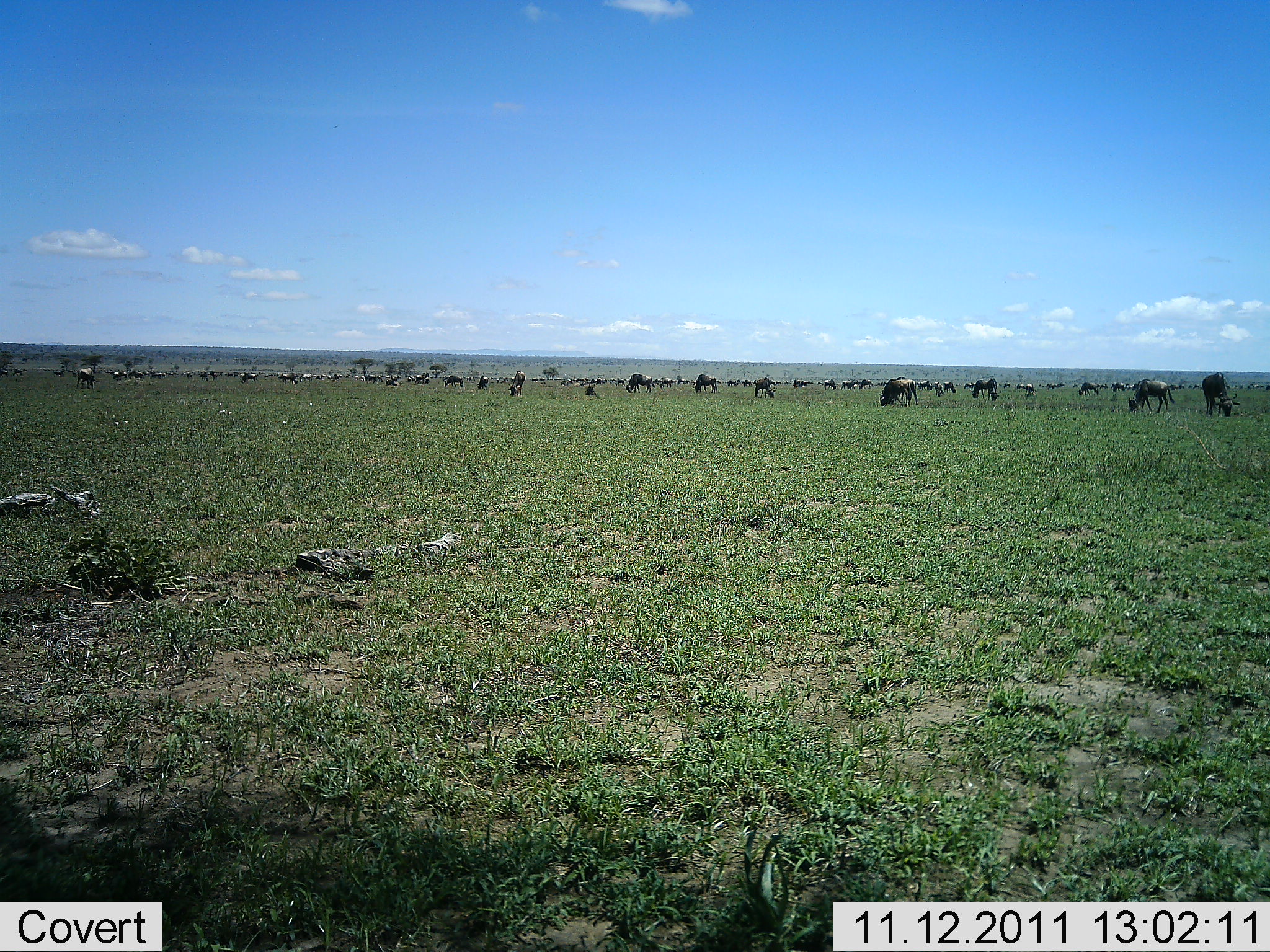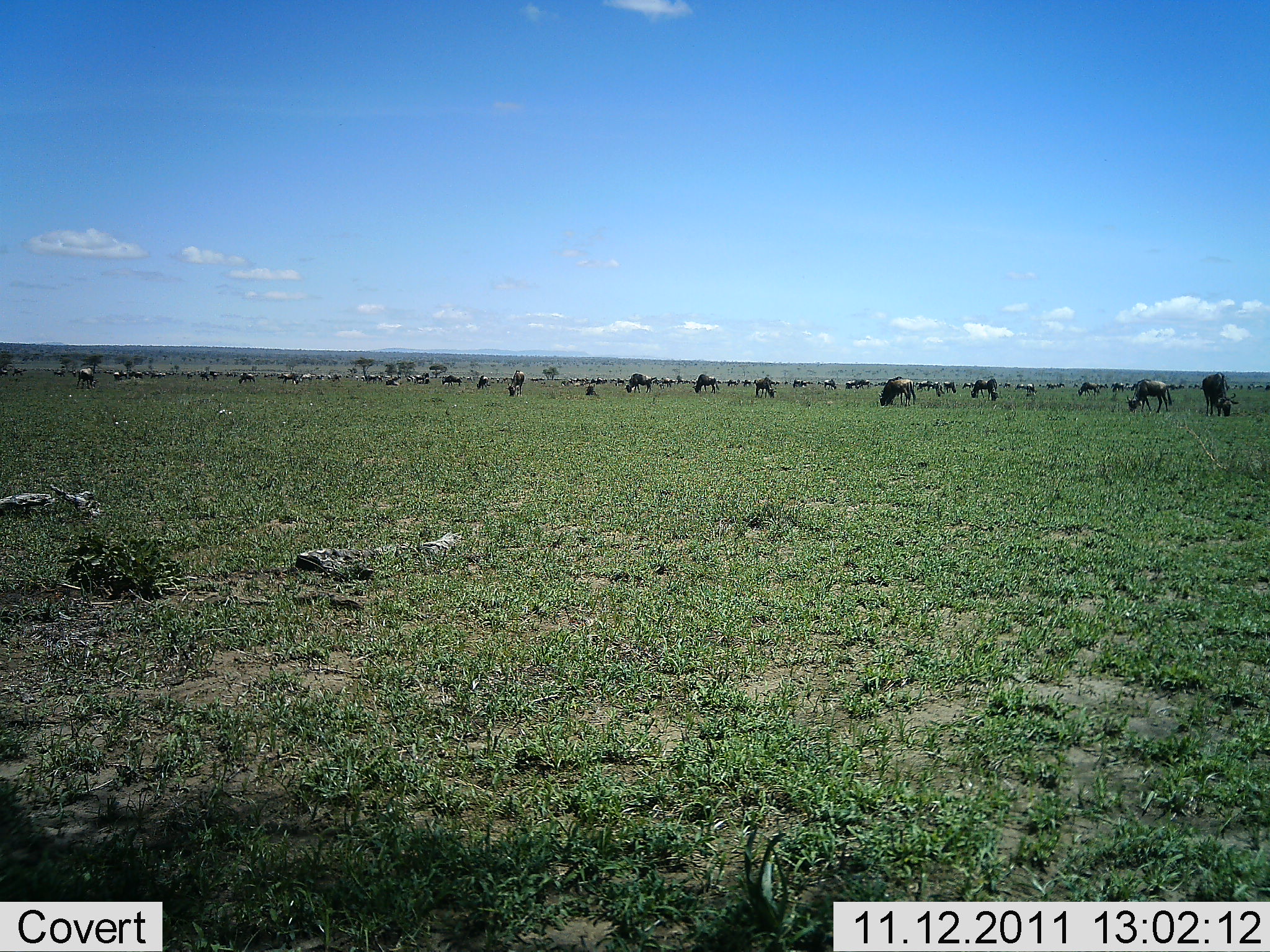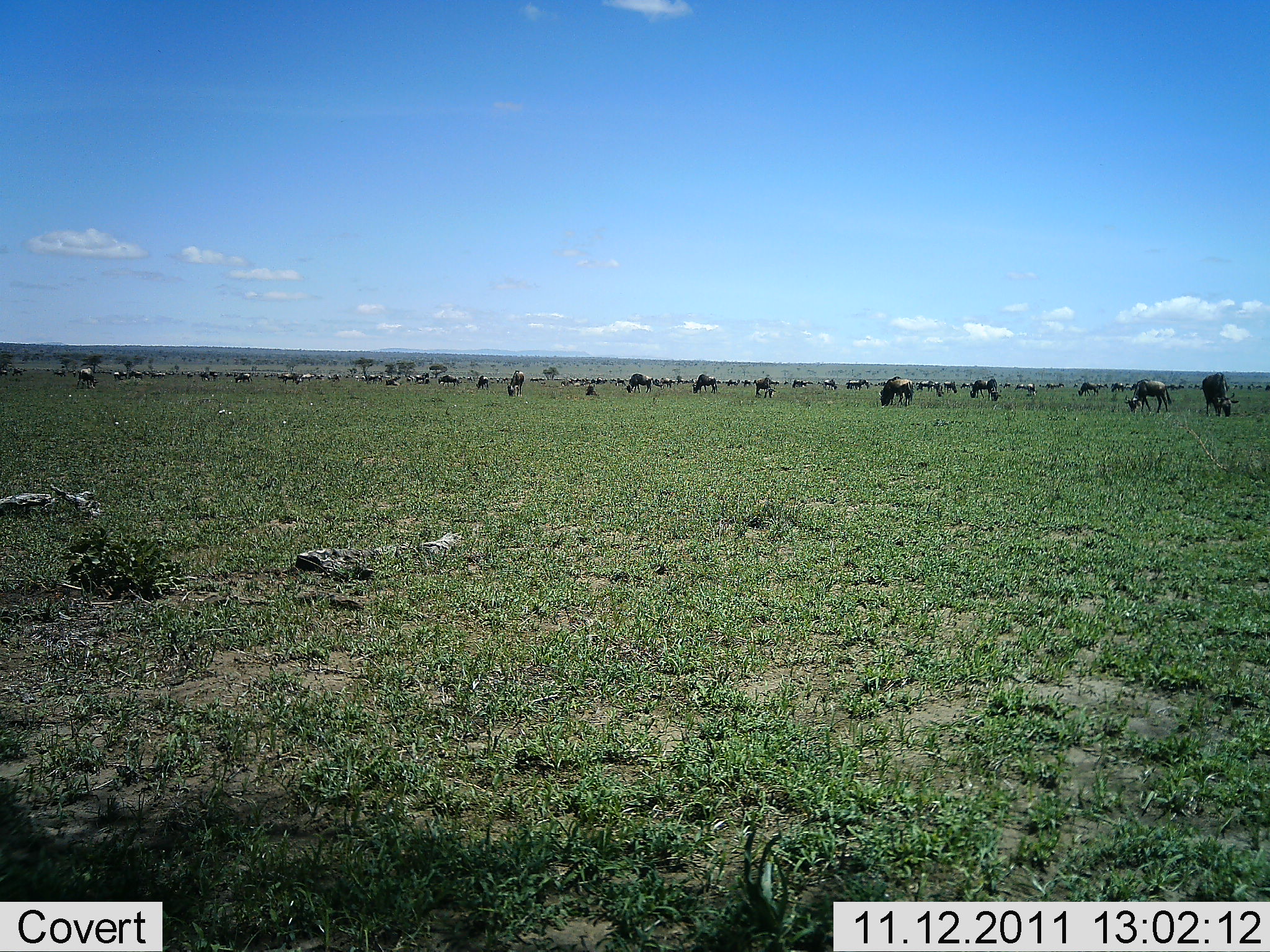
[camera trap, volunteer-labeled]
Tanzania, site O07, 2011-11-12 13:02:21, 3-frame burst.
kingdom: Animalia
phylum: Chordata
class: Mammalia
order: Artiodactyla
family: Bovidae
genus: Connochaetes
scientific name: Connochaetes taurinus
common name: blue wildebeest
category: wildebeest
Wildebeest (blue wildebeest) (Connochaetes taurinus), count 51+. Behavior (volunteer vote fractions): standing 54%, resting 15%, moving 23%, interacting 8%. Young present (vote fraction): 0%. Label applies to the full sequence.